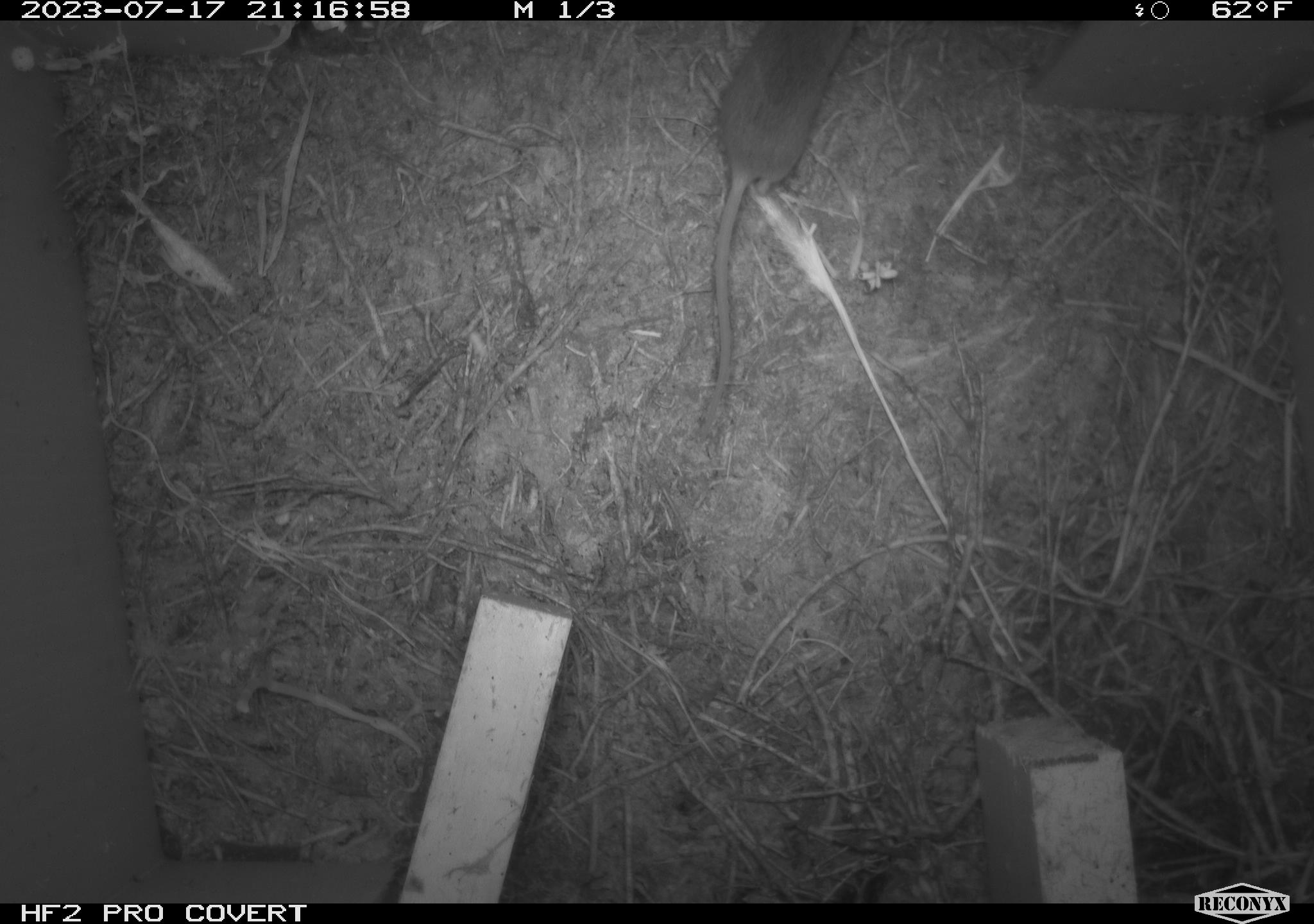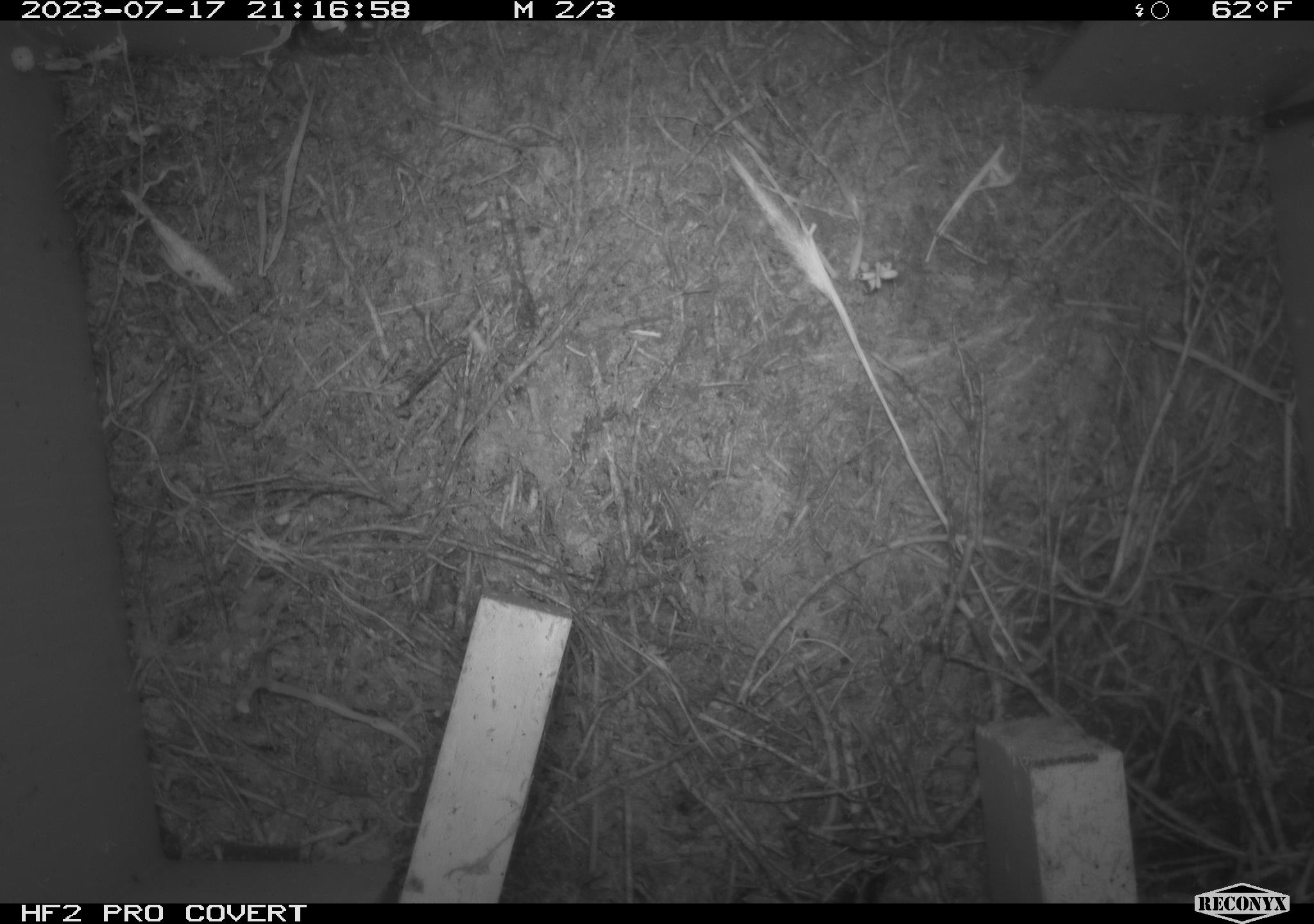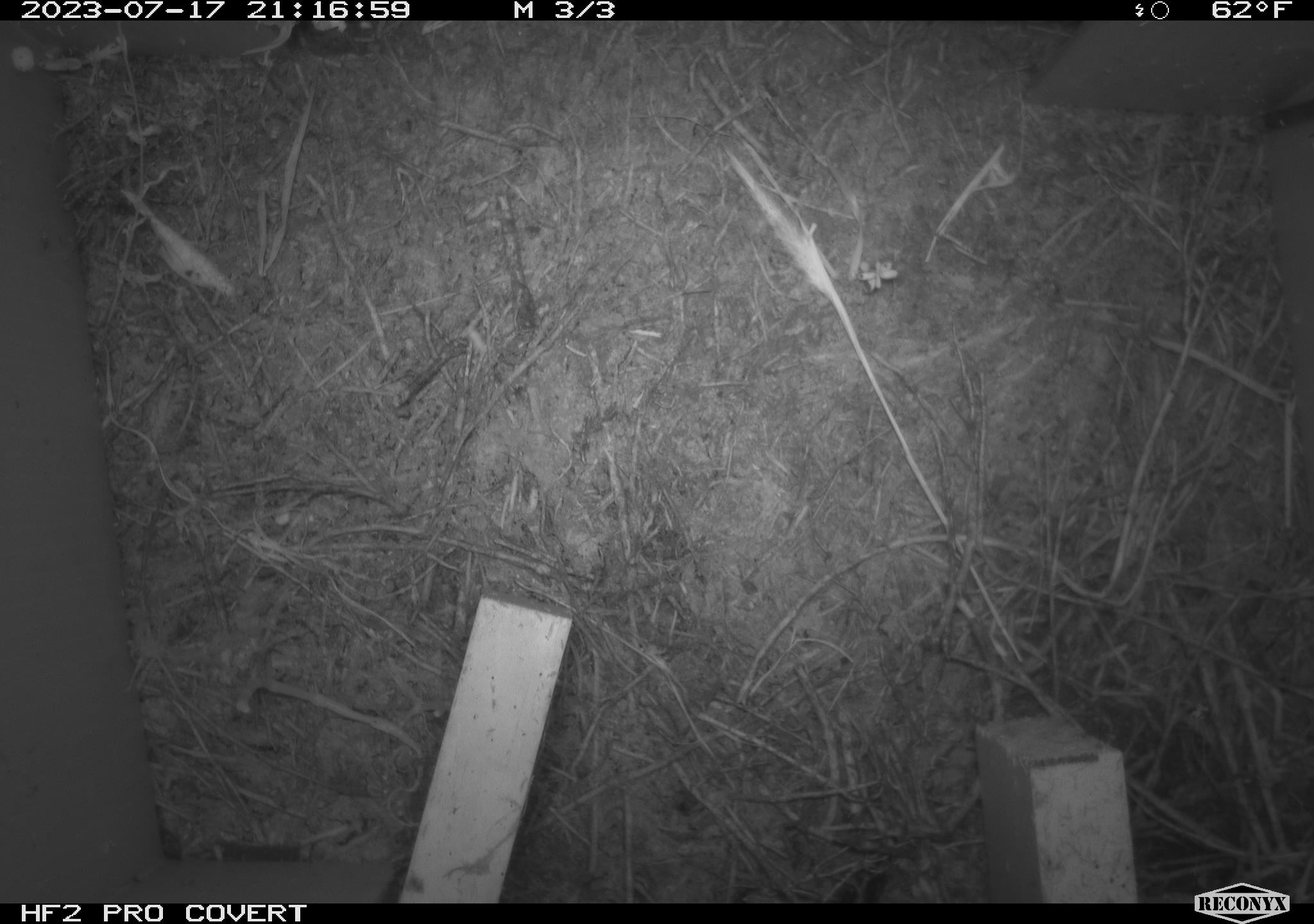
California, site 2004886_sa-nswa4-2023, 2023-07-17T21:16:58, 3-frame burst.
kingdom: Animalia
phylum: Chordata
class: Mammalia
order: Rodentia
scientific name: Rodentia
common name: mouse species